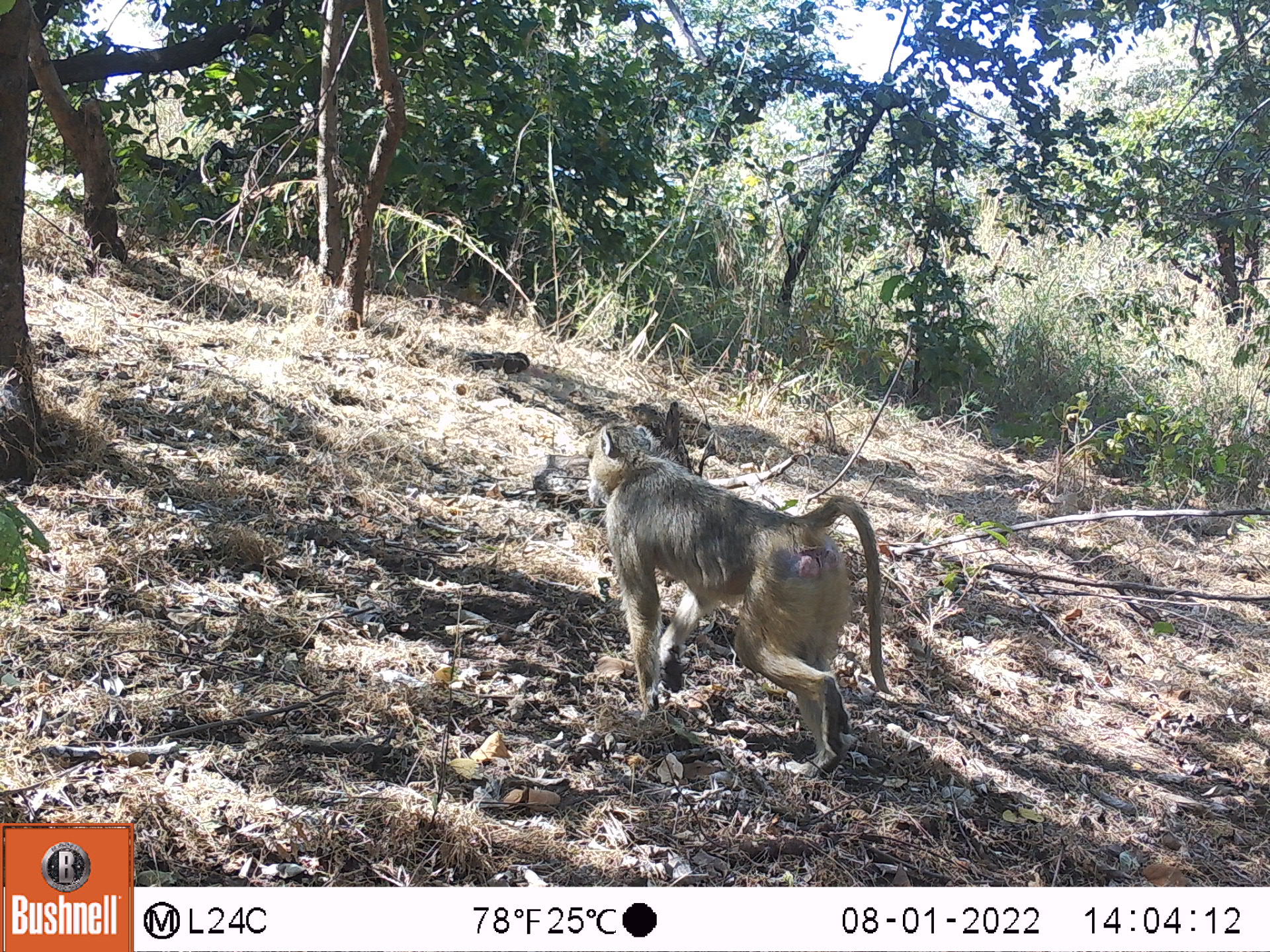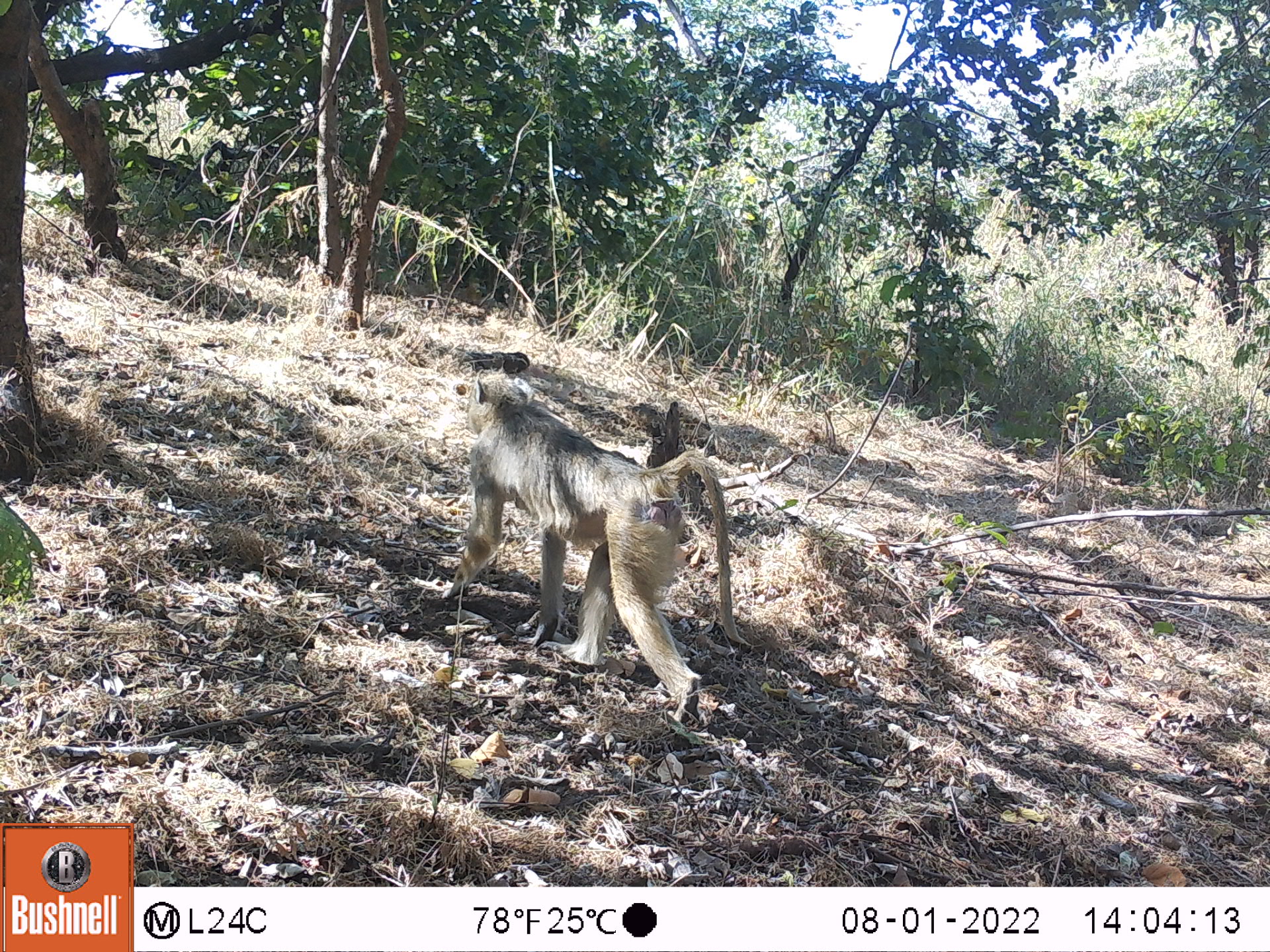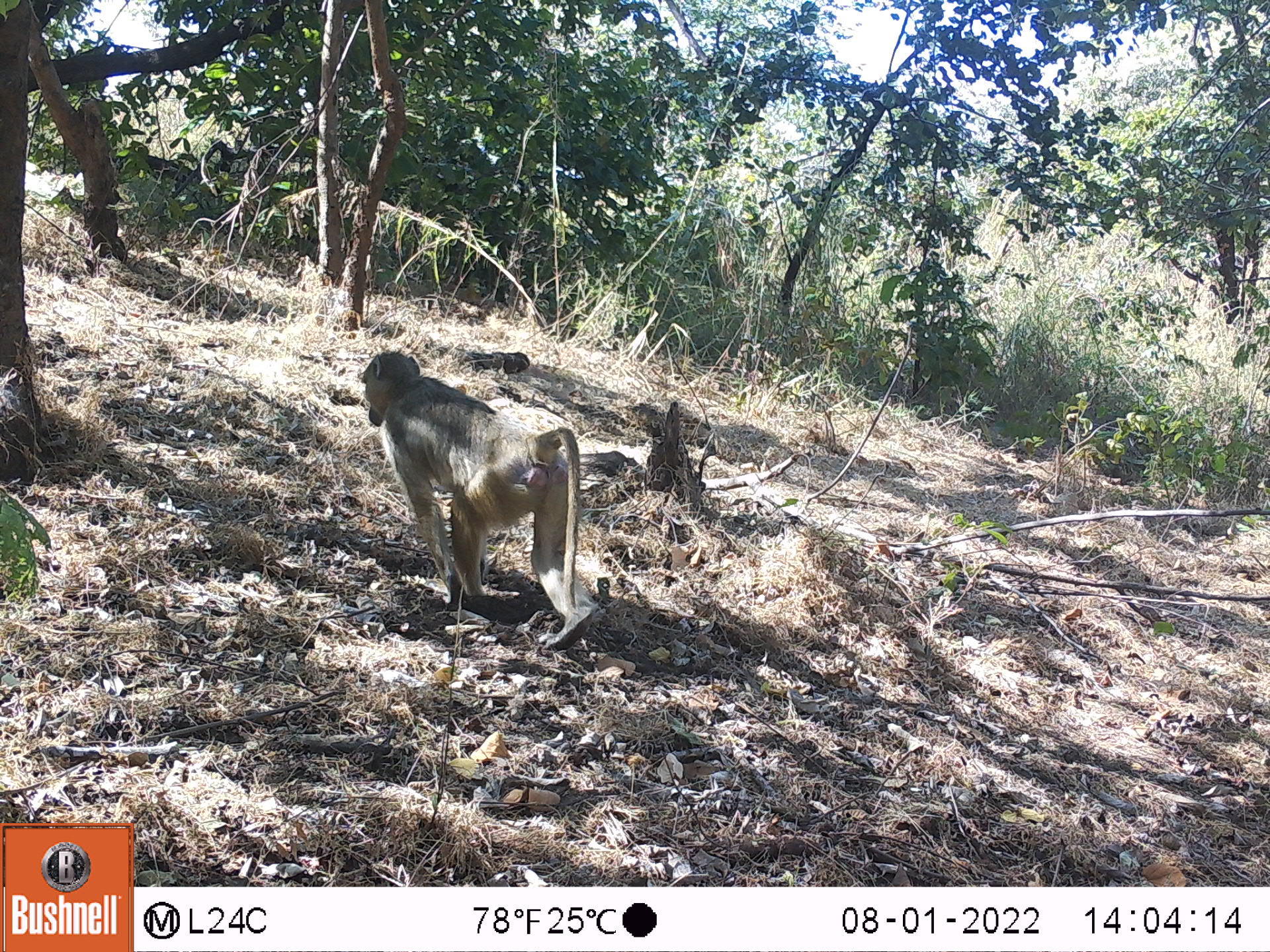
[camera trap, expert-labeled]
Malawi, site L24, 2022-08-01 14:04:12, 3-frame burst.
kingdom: Animalia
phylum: Chordata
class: Mammalia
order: Primates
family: Cercopithecidae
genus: Papio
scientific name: Papio cynocephalus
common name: yellow baboon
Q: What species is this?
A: Yellow baboon (Papio cynocephalus).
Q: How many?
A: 1.